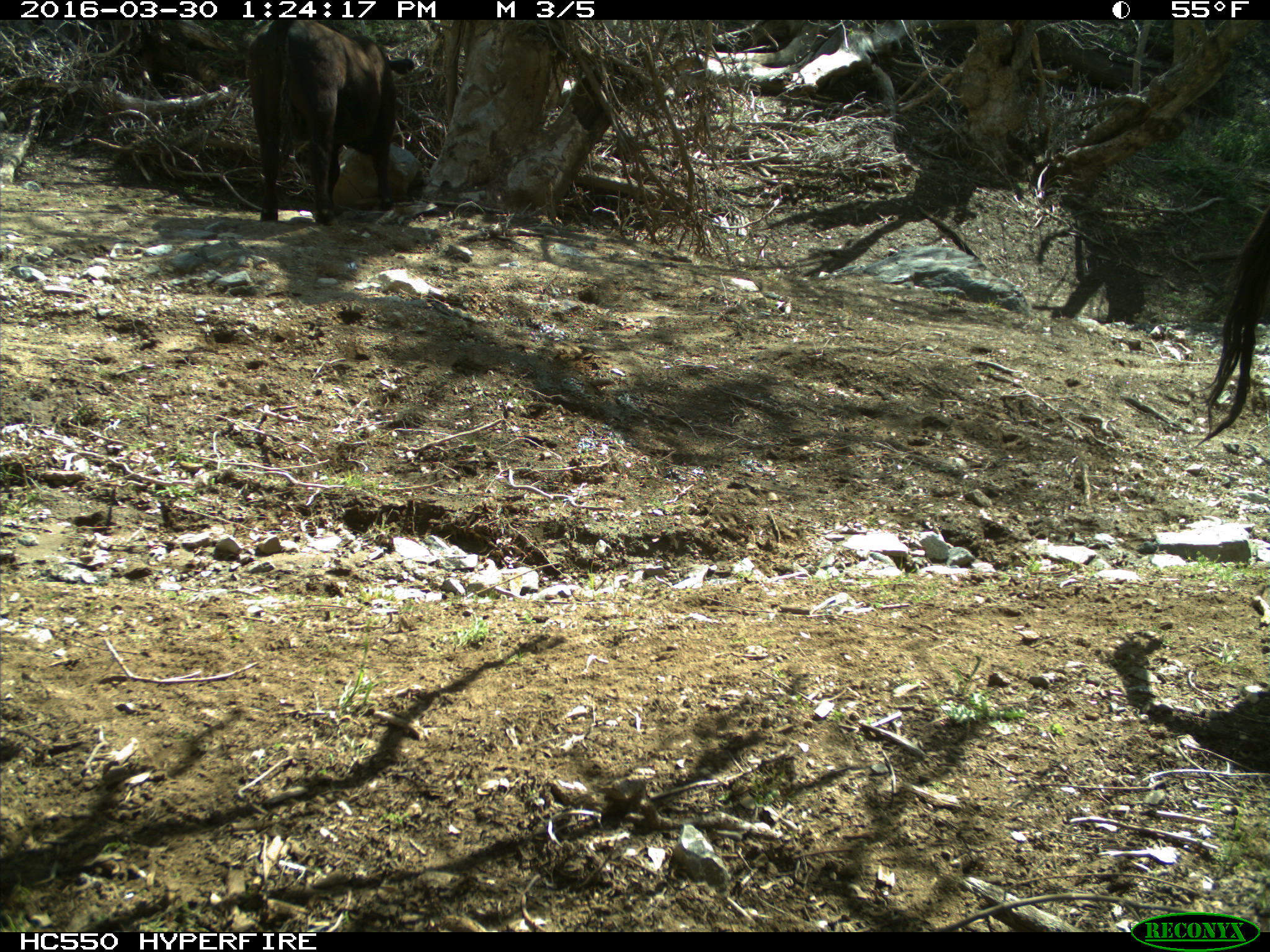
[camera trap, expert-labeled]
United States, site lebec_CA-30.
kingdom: Animalia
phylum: Chordata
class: Mammalia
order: Artiodactyla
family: Bovidae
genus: Bos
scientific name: Bos taurus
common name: domestic cow